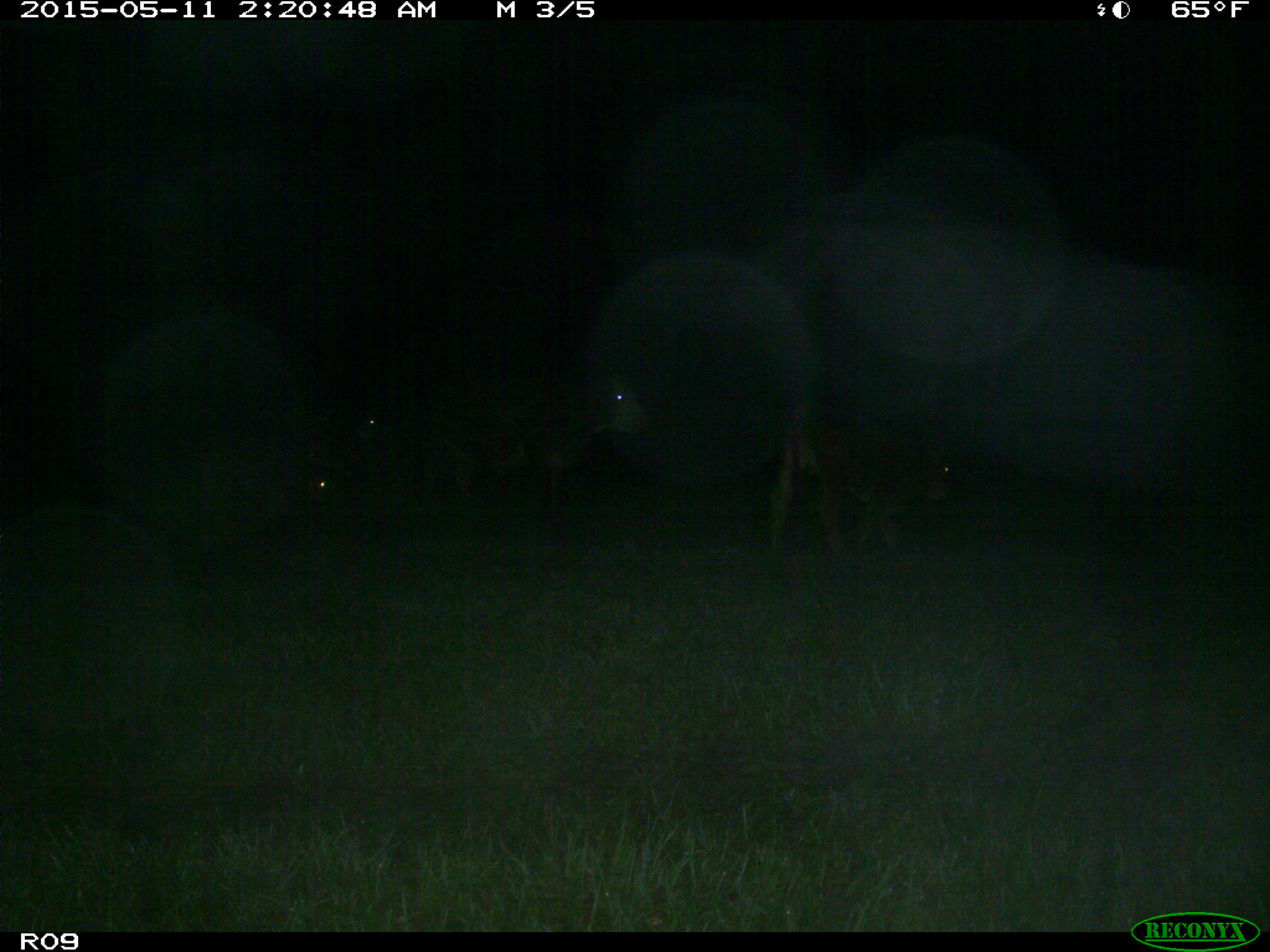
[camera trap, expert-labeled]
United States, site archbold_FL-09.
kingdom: Animalia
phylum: Chordata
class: Mammalia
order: Artiodactyla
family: Bovidae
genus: Bos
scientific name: Bos taurus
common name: domestic cow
Bos taurus (domestic cow).